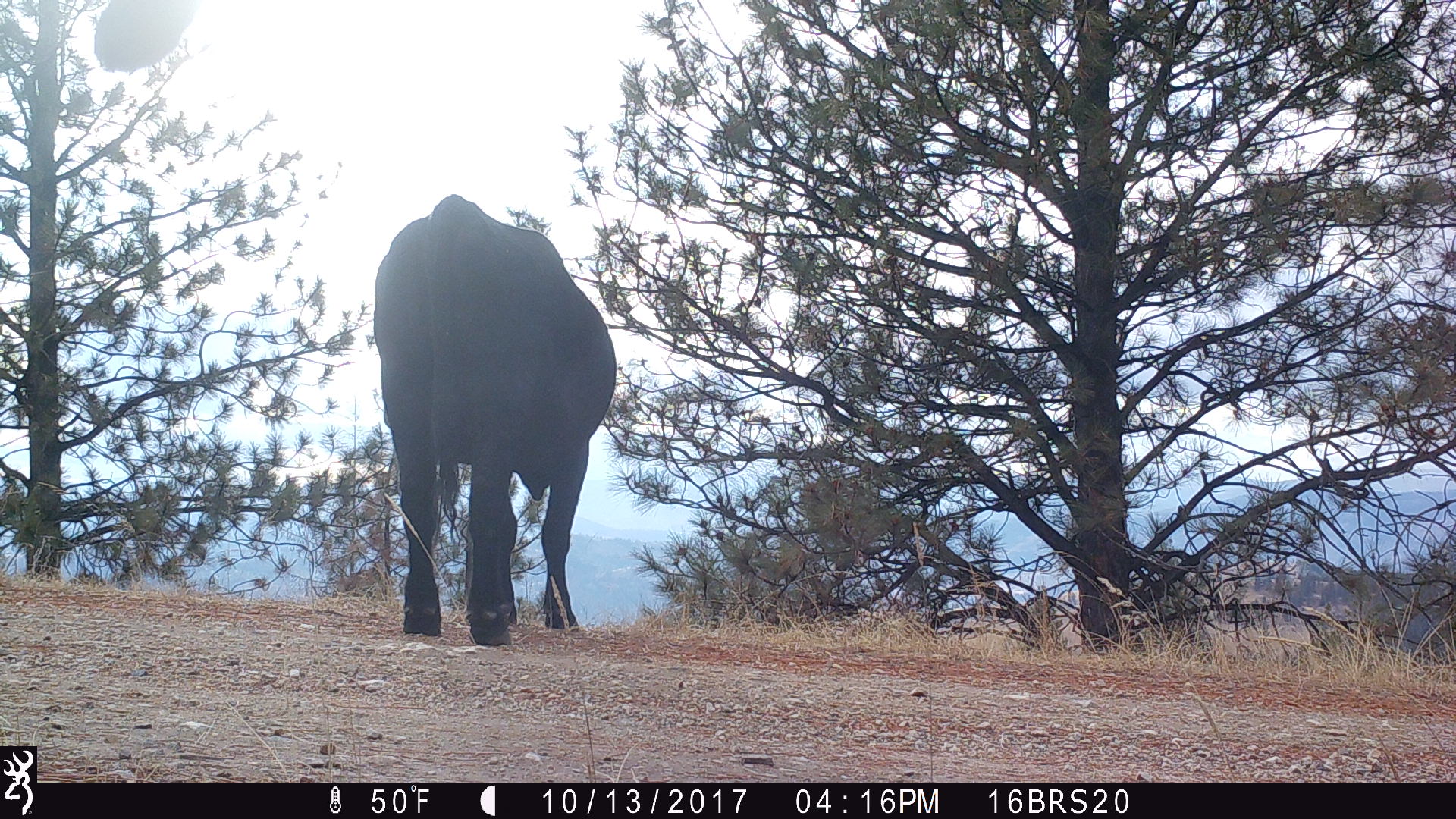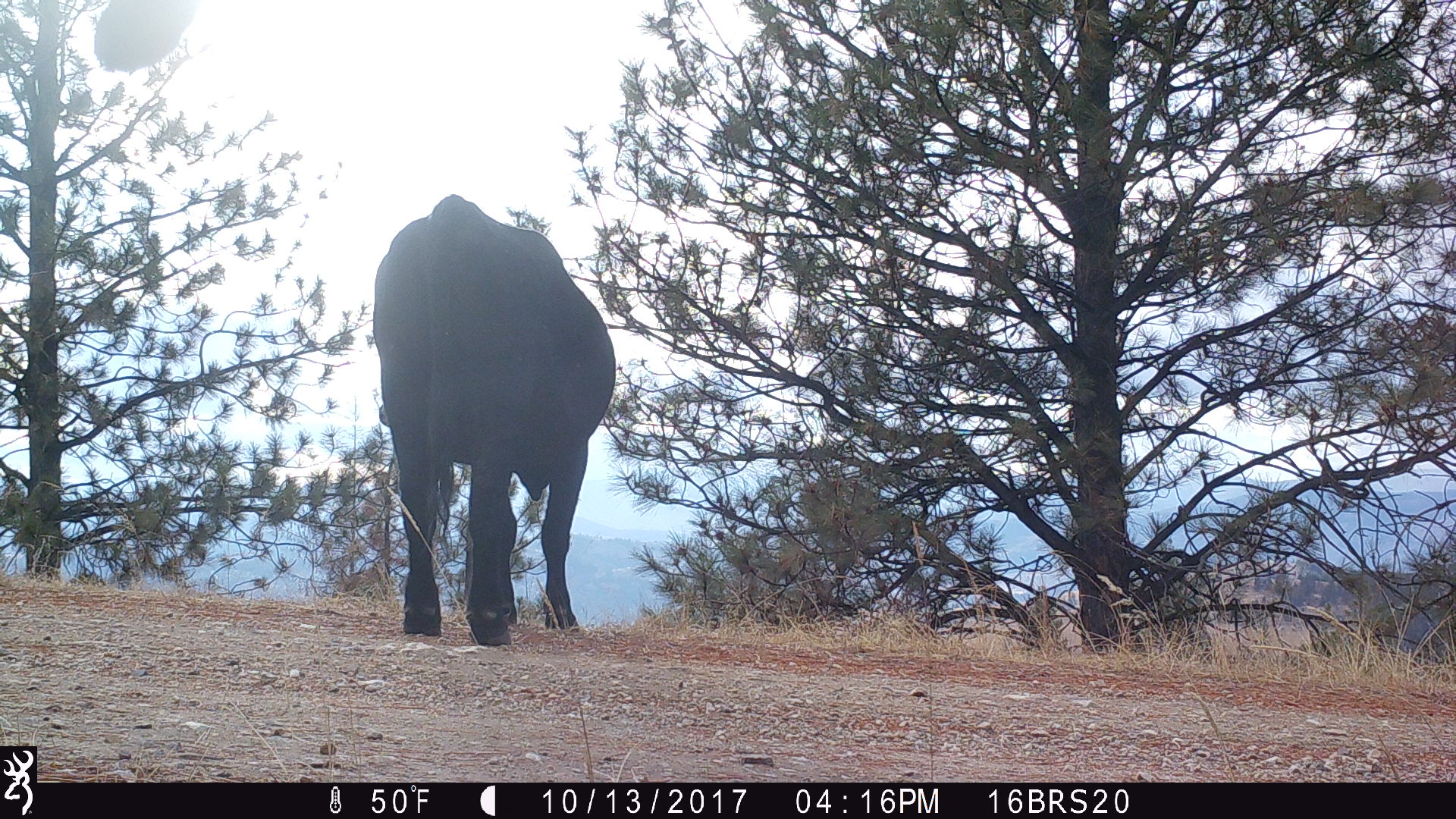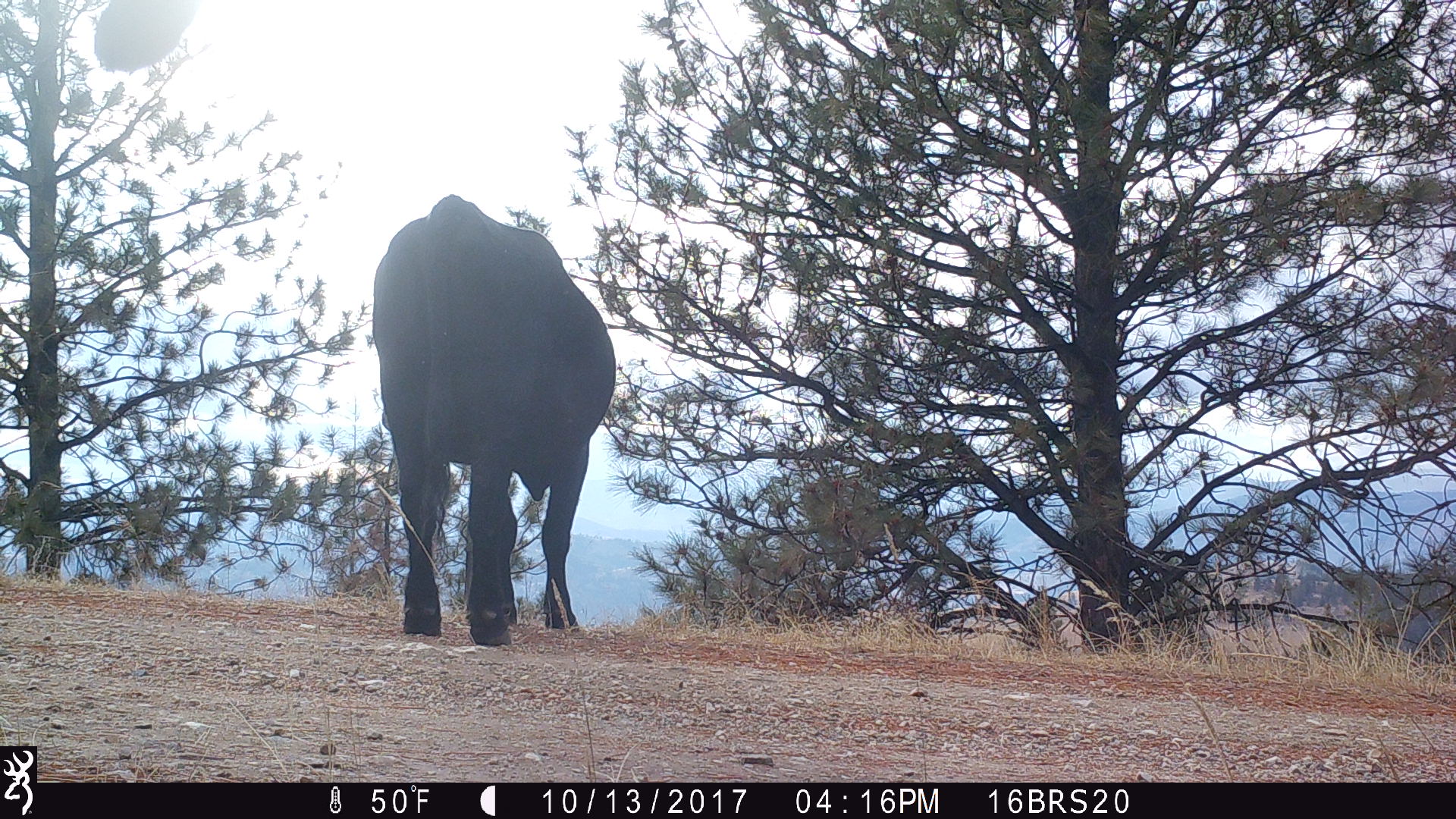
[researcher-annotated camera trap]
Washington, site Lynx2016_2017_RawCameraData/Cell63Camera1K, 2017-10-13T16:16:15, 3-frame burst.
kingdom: Animalia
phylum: Chordata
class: Mammalia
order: Artiodactyla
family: Bovidae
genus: Bos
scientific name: Bos taurus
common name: domestic cattle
Domestic cattle (Bos taurus). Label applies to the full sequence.